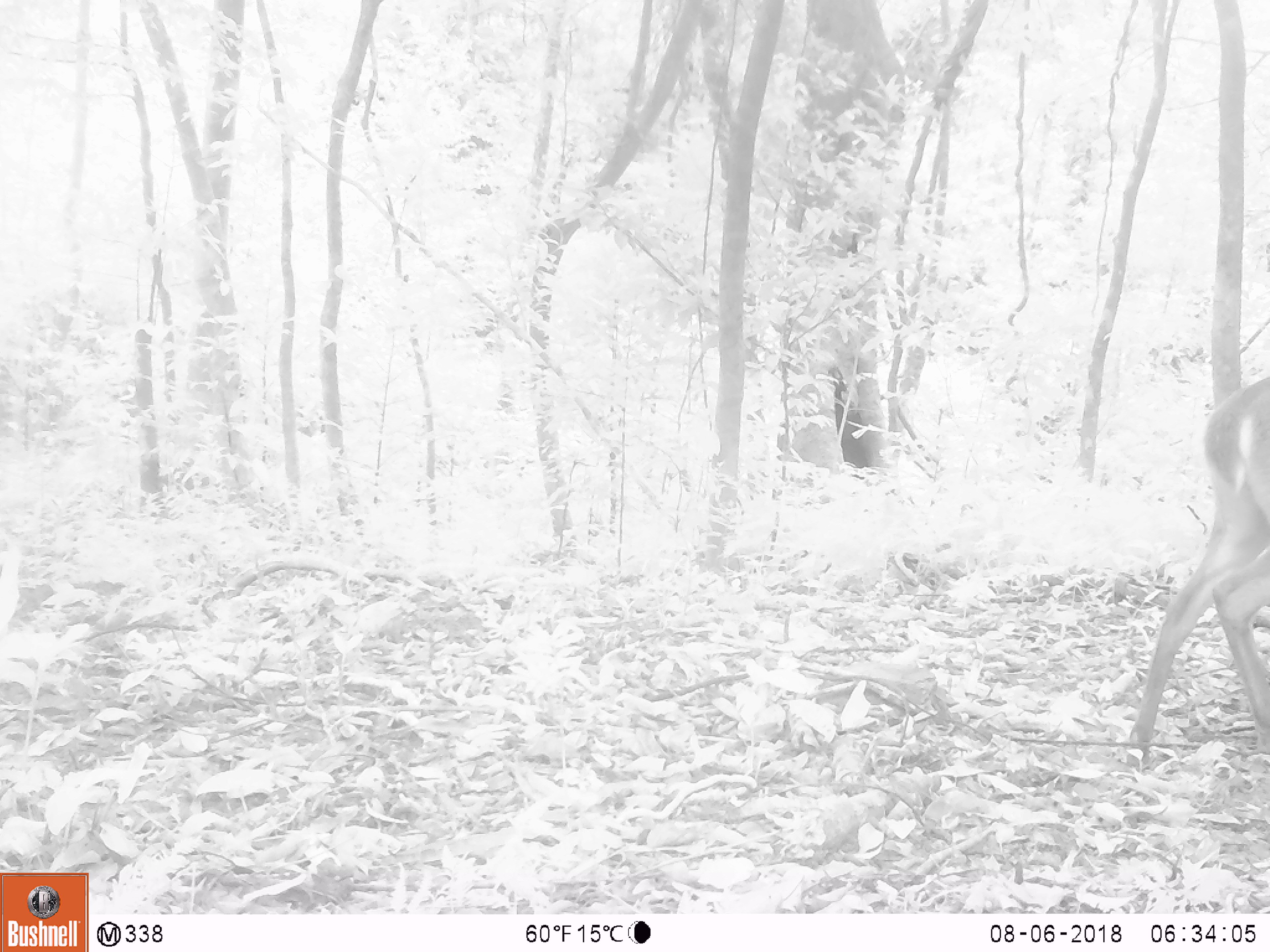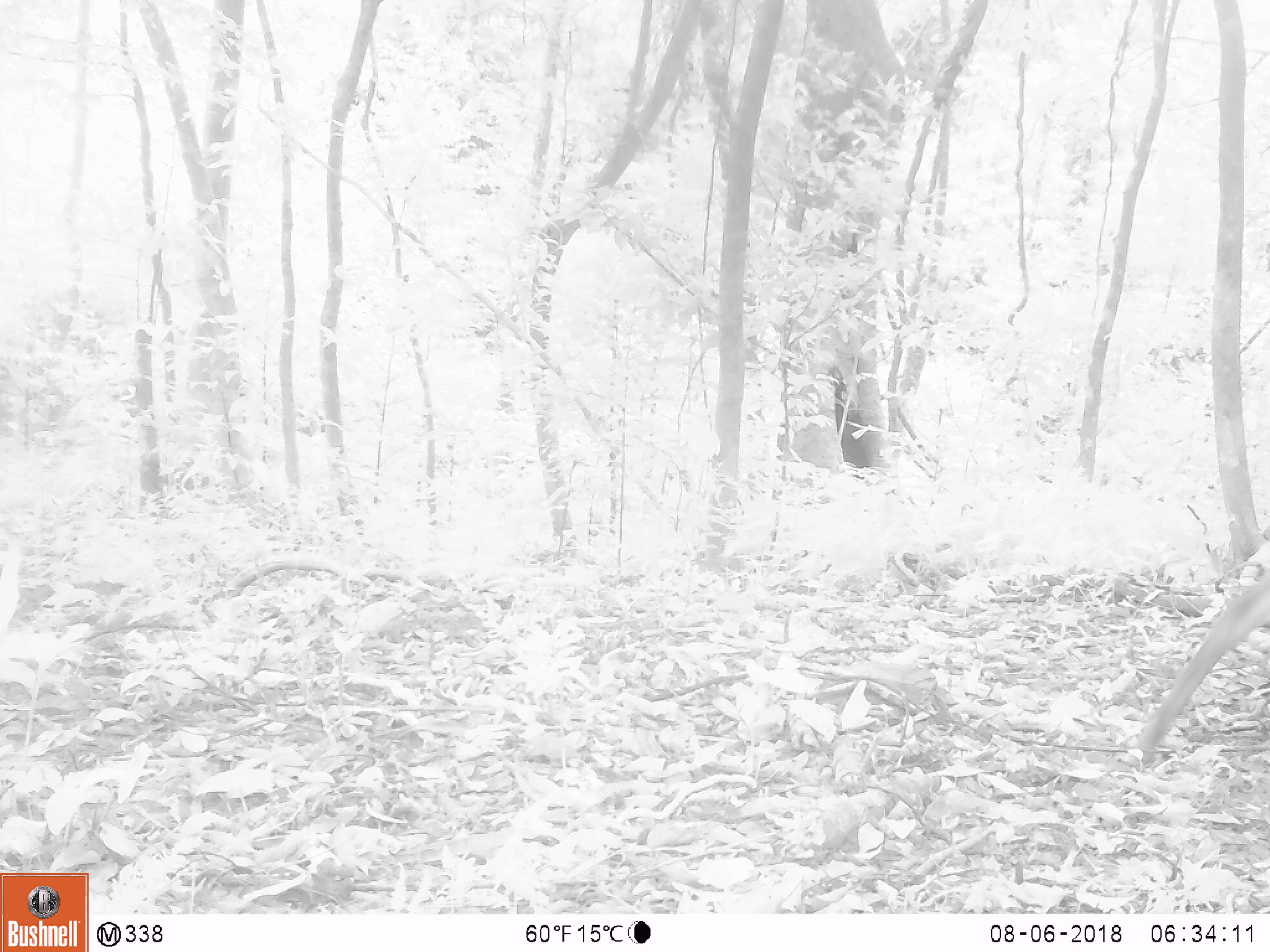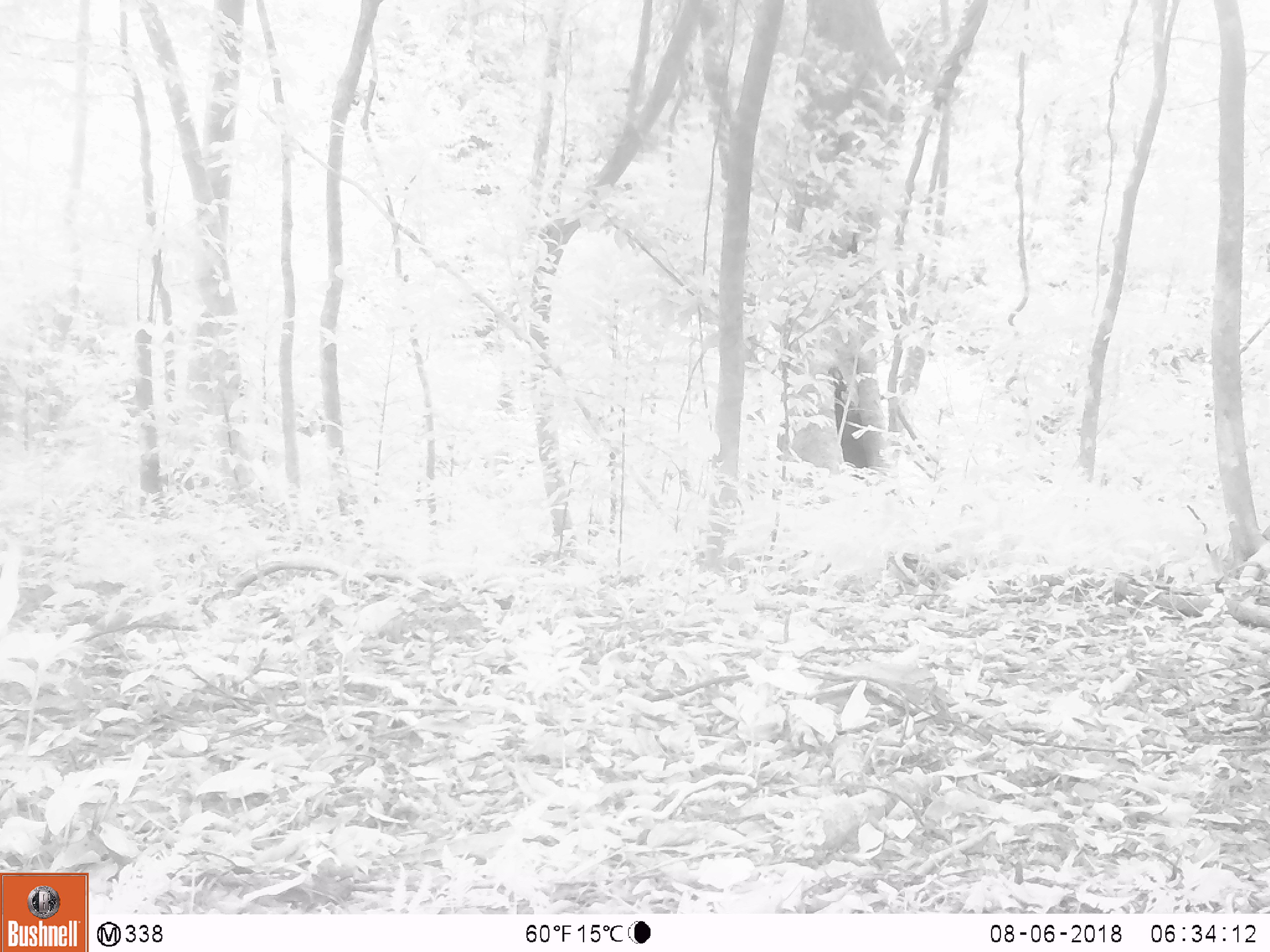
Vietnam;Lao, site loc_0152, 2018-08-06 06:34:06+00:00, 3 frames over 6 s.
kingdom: Animalia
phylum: Chordata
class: Mammalia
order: Artiodactyla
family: Cervidae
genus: Muntiacus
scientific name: Muntiacus vuquangensis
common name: large-antlered muntjac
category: large antlered muntjac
Large antlered muntjac (large-antlered muntjac) (Muntiacus vuquangensis). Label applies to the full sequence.